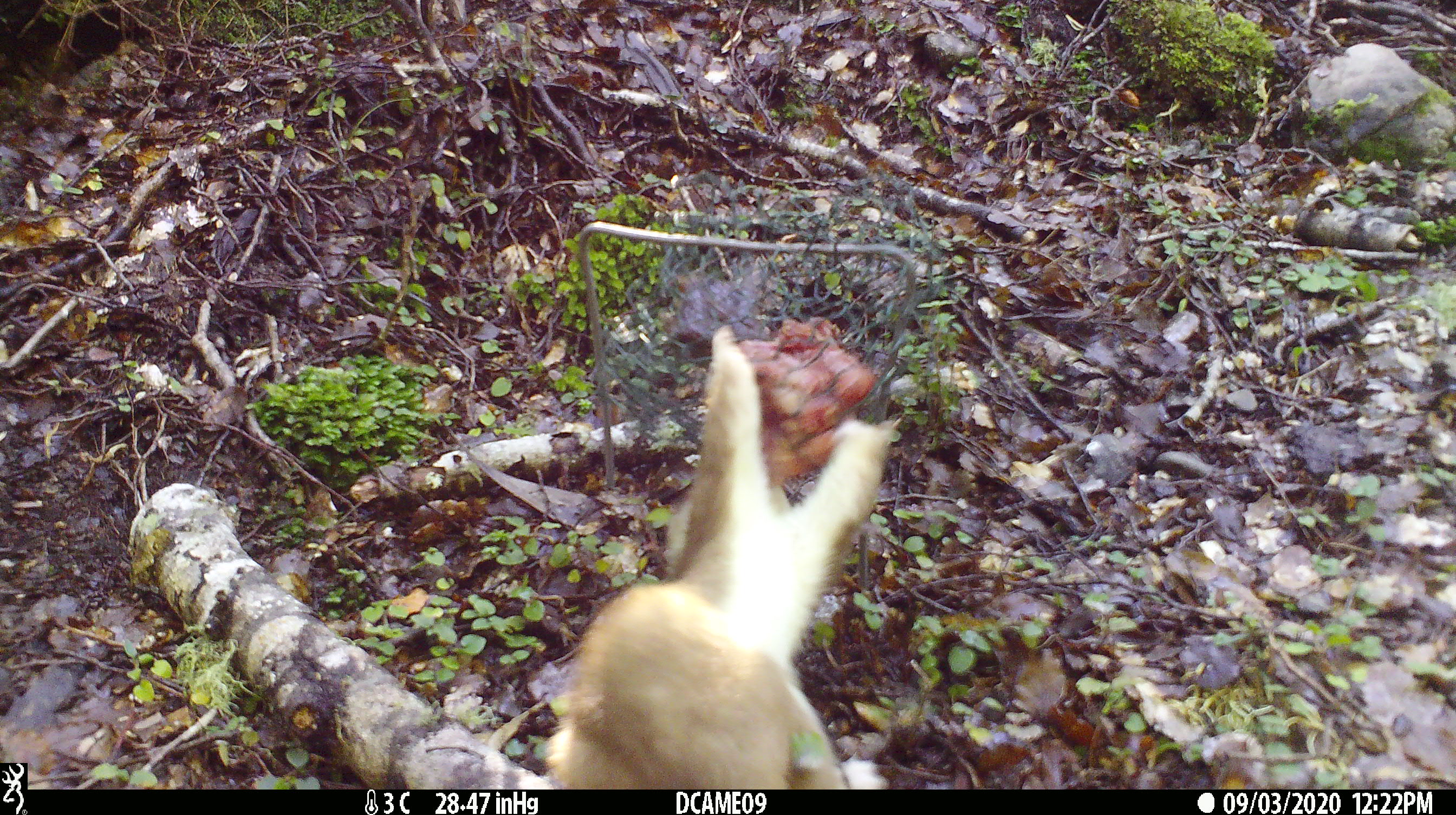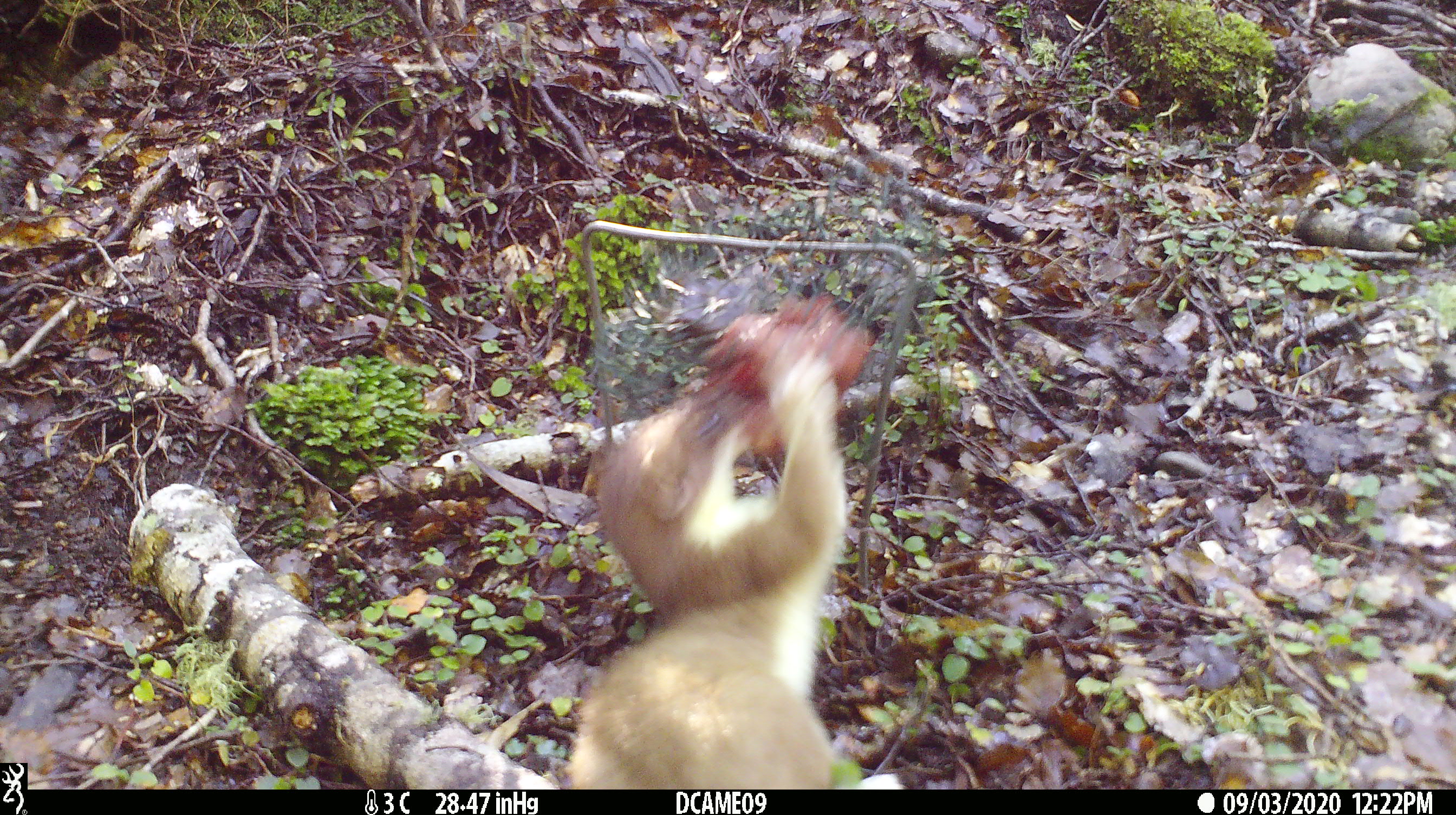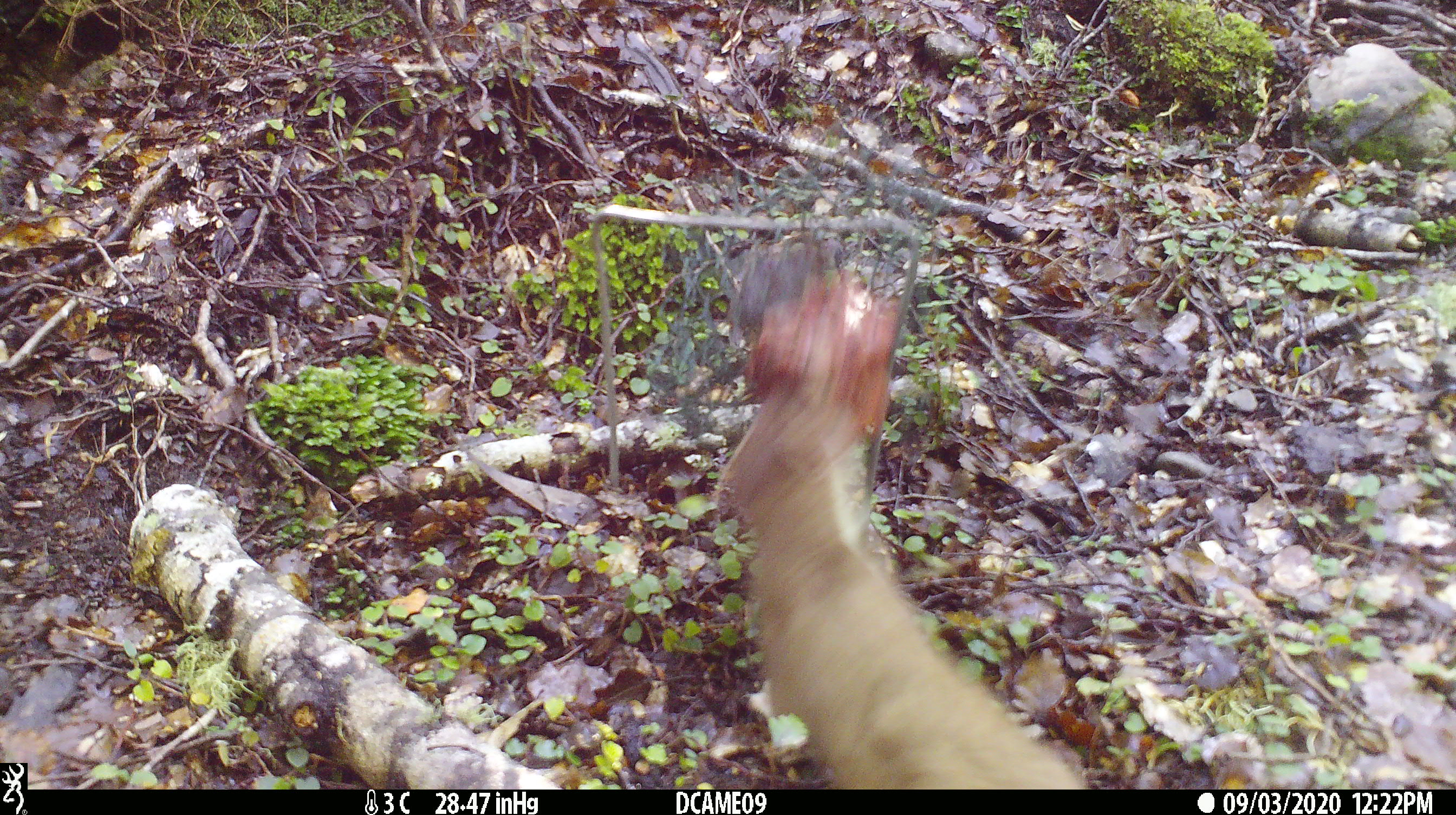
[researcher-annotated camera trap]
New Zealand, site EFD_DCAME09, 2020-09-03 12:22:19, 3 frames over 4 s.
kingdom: Animalia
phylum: Chordata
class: Mammalia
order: Carnivora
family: Mustelidae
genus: Mustela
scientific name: Mustela erminea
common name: stoat